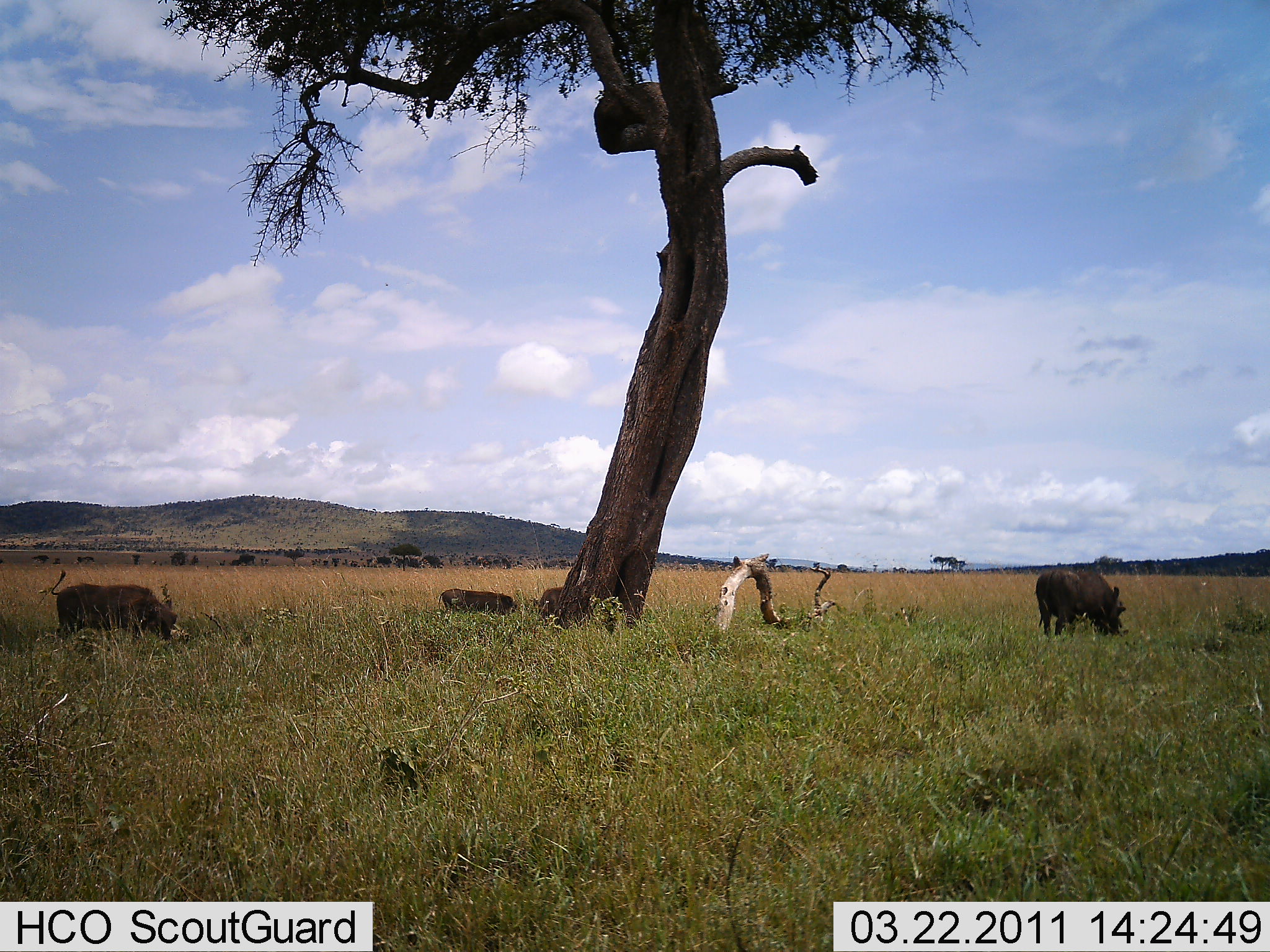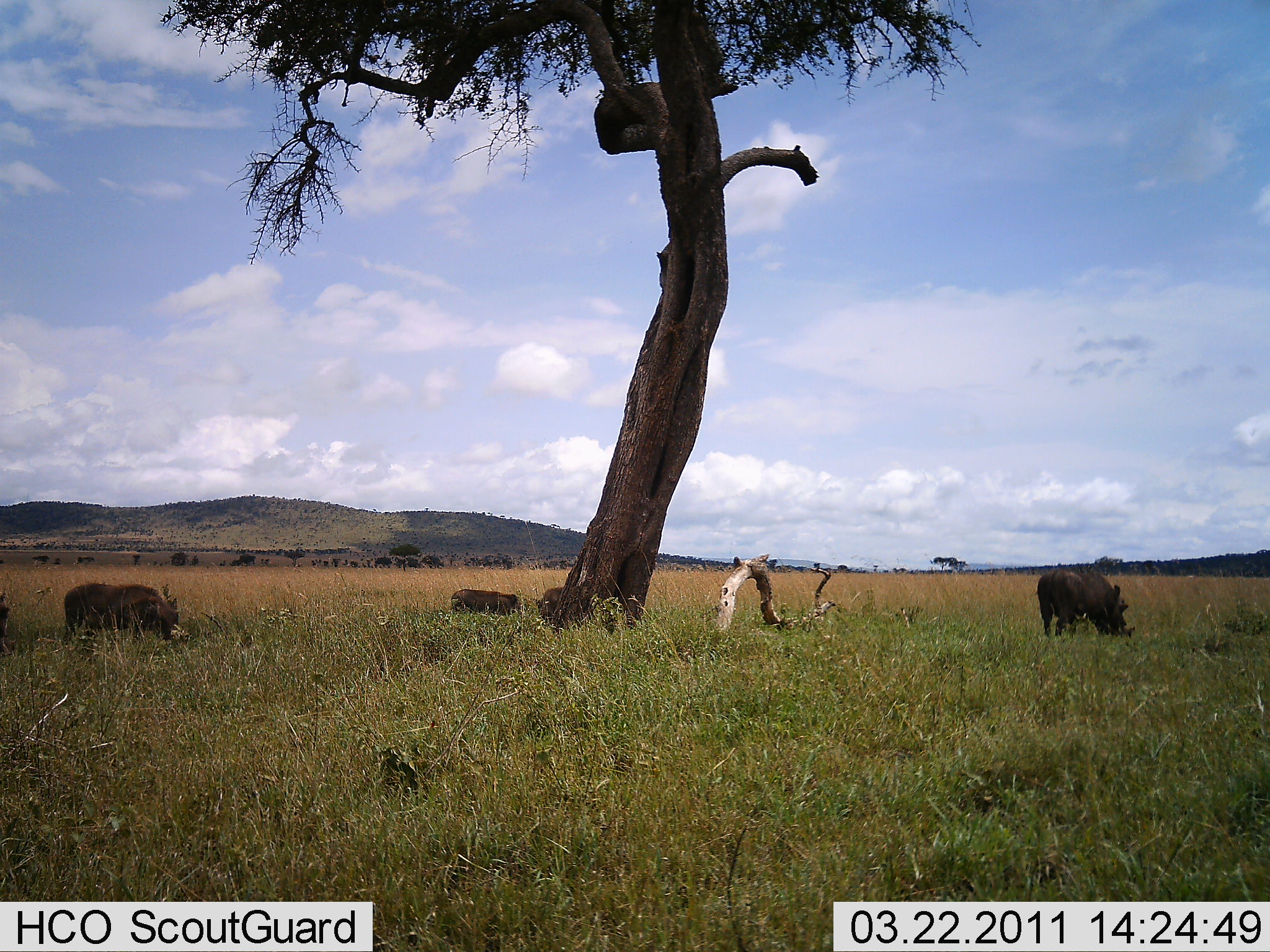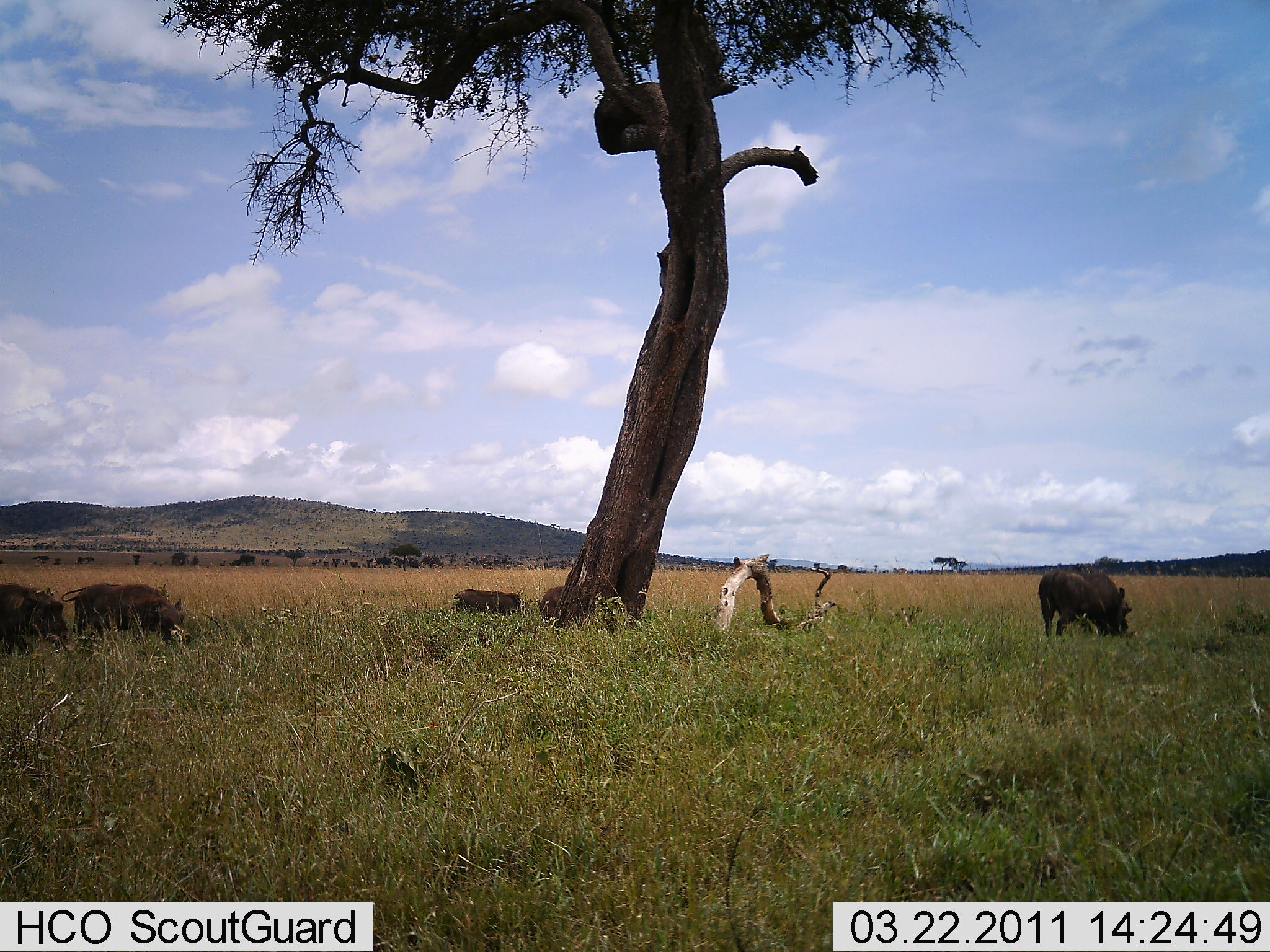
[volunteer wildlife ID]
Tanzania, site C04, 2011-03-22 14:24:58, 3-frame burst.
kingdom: Animalia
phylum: Chordata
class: Mammalia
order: Artiodactyla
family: Suidae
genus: Phacochoerus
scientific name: Phacochoerus africanus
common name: warthog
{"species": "warthog (Phacochoerus africanus)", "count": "4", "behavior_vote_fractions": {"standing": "18%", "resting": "0%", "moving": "64%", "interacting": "0%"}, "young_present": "9%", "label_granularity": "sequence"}